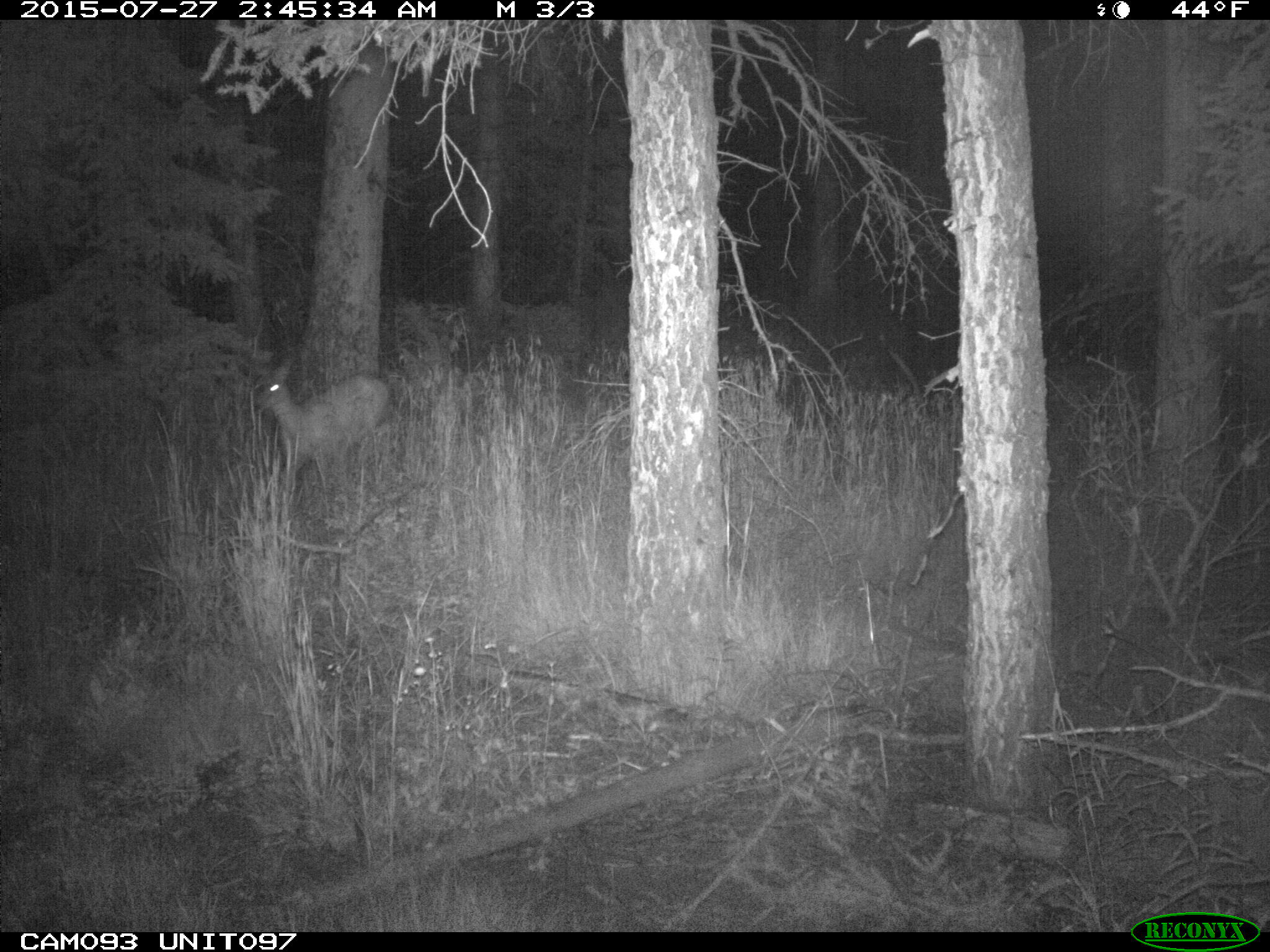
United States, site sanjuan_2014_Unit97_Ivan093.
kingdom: Animalia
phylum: Chordata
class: Mammalia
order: Artiodactyla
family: Cervidae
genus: Odocoileus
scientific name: Odocoileus hemionus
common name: mule deer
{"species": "Odocoileus hemionus (mule deer)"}